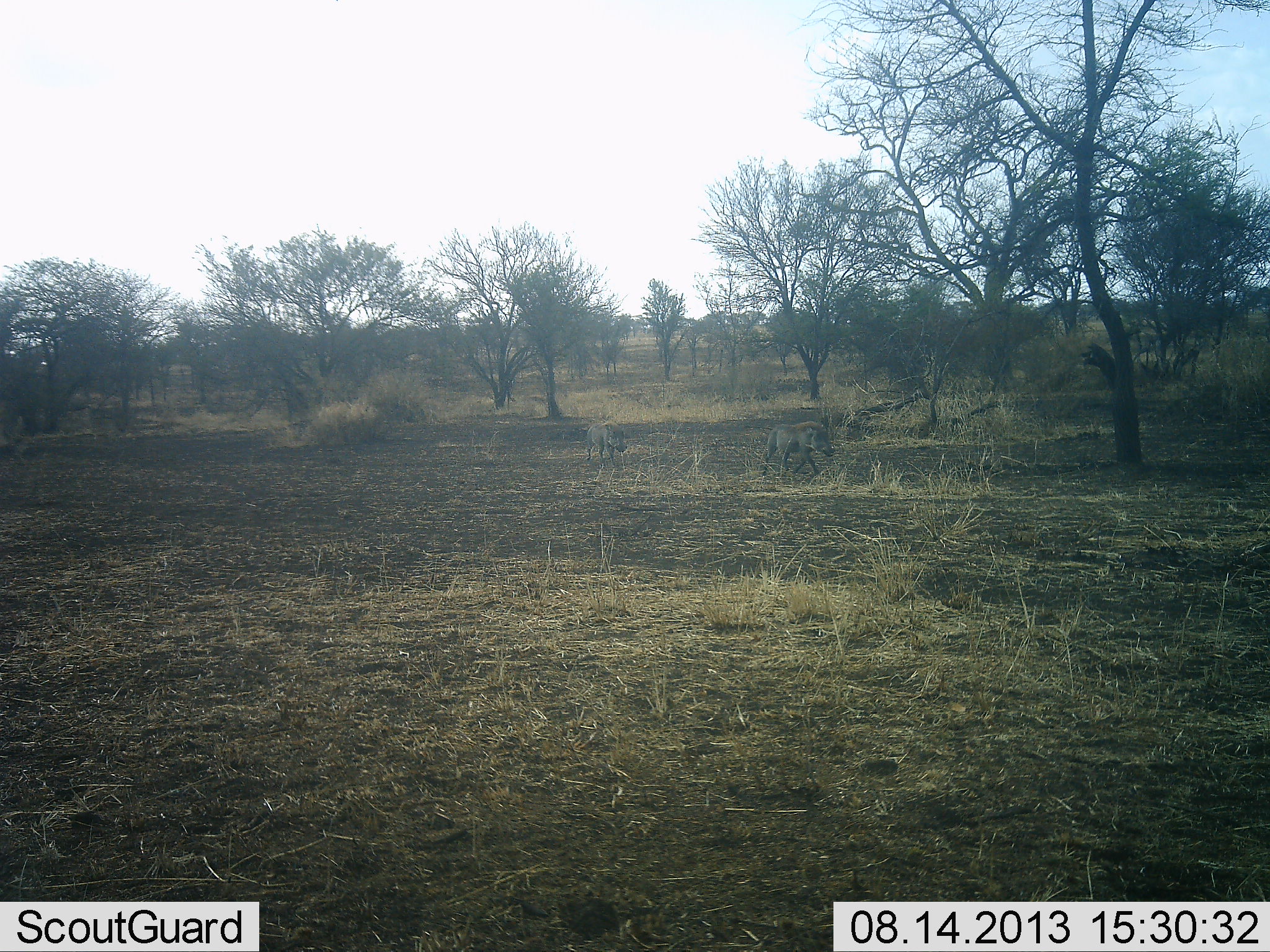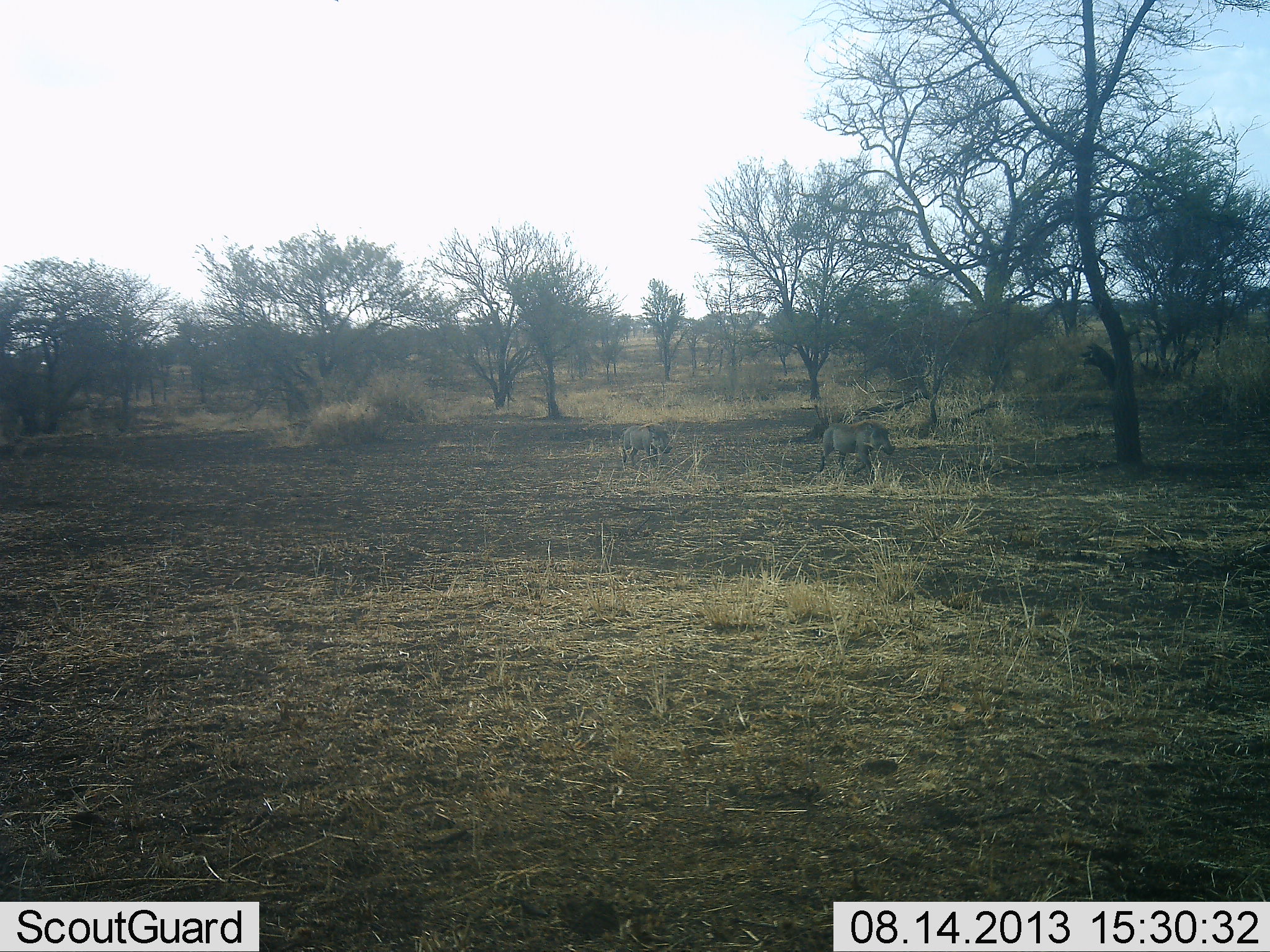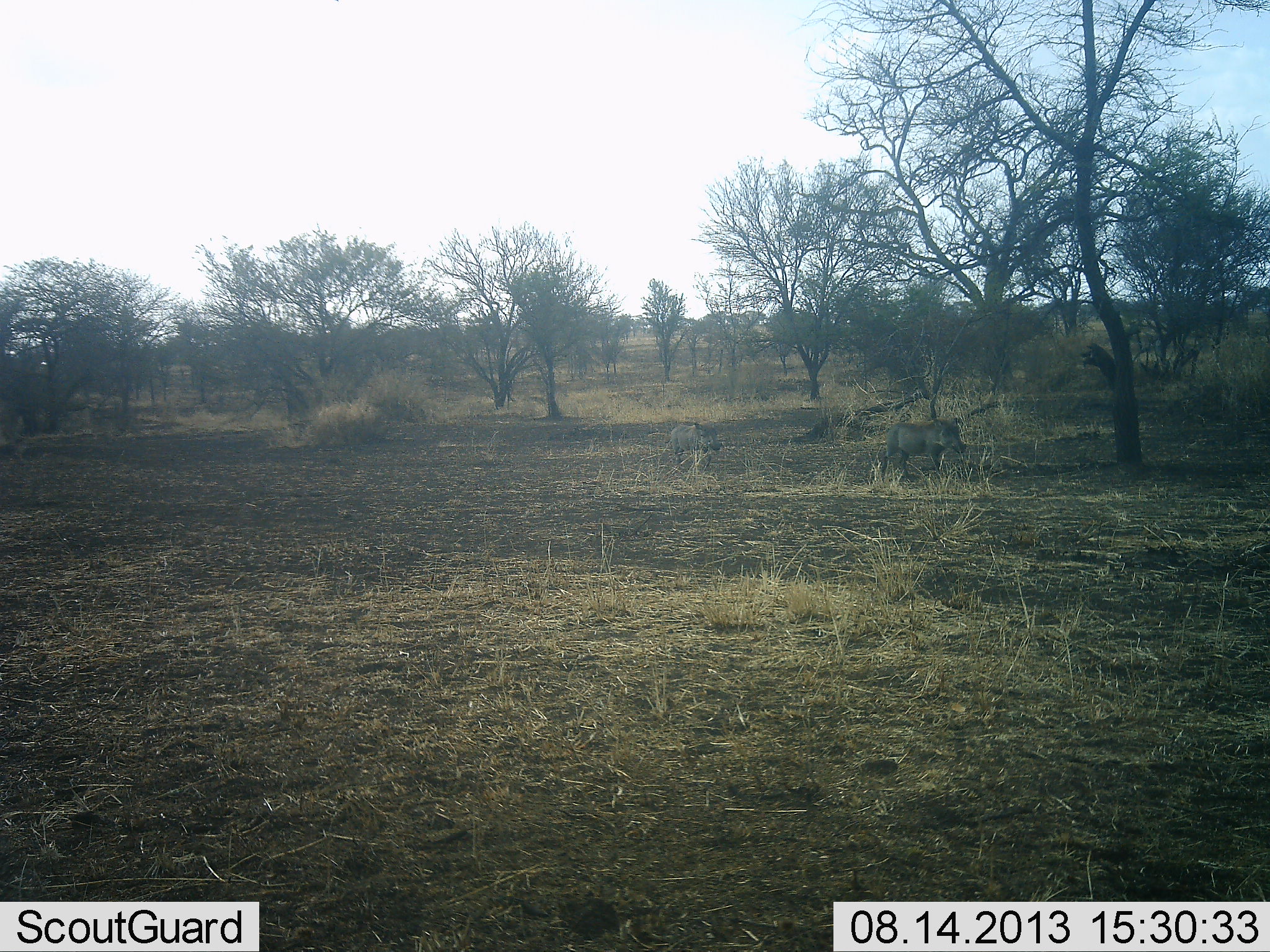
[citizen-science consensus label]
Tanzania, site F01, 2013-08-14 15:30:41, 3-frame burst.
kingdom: Animalia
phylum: Chordata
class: Mammalia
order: Artiodactyla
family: Suidae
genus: Phacochoerus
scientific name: Phacochoerus africanus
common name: warthog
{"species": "warthog (Phacochoerus africanus)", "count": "2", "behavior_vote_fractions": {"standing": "0%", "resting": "0%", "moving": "100%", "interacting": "0%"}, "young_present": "0%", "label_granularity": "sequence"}